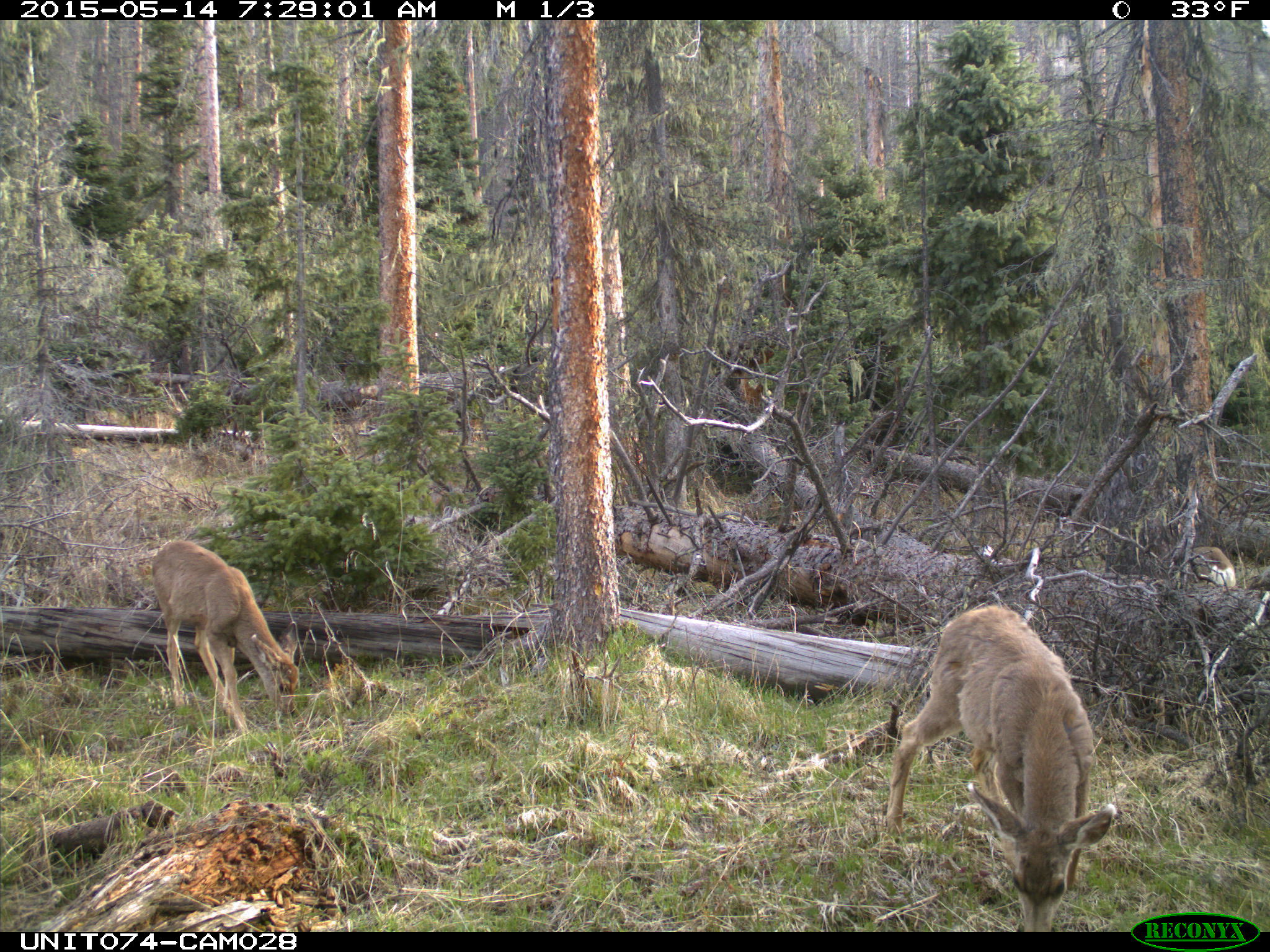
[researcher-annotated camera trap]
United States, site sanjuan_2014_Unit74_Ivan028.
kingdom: Animalia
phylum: Chordata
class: Mammalia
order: Artiodactyla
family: Cervidae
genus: Odocoileus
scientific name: Odocoileus hemionus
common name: mule deer